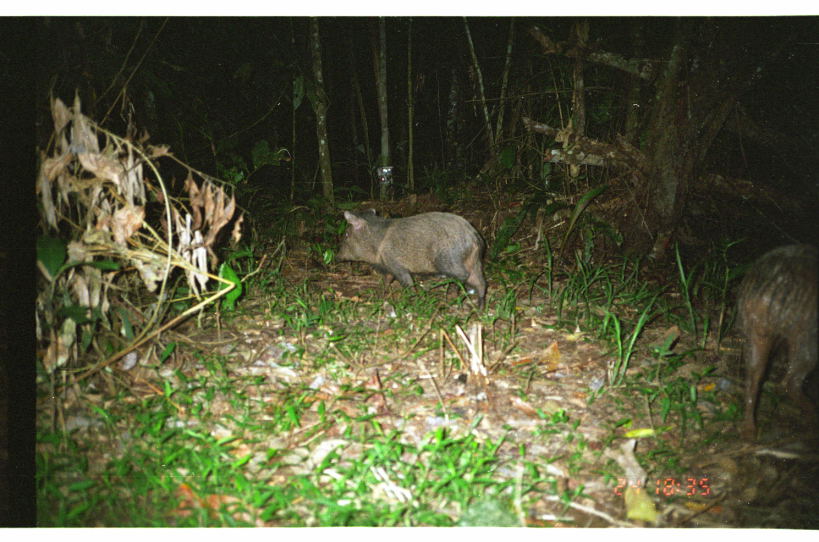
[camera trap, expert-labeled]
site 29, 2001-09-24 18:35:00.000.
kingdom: Animalia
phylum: Chordata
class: Mammalia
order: Artiodactyla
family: Tayassuidae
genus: Pecari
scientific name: Pecari tajacu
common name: collared peccary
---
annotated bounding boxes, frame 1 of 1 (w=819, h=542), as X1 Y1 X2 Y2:
pecari tajacu: 730 241 818 441; 334 207 485 314